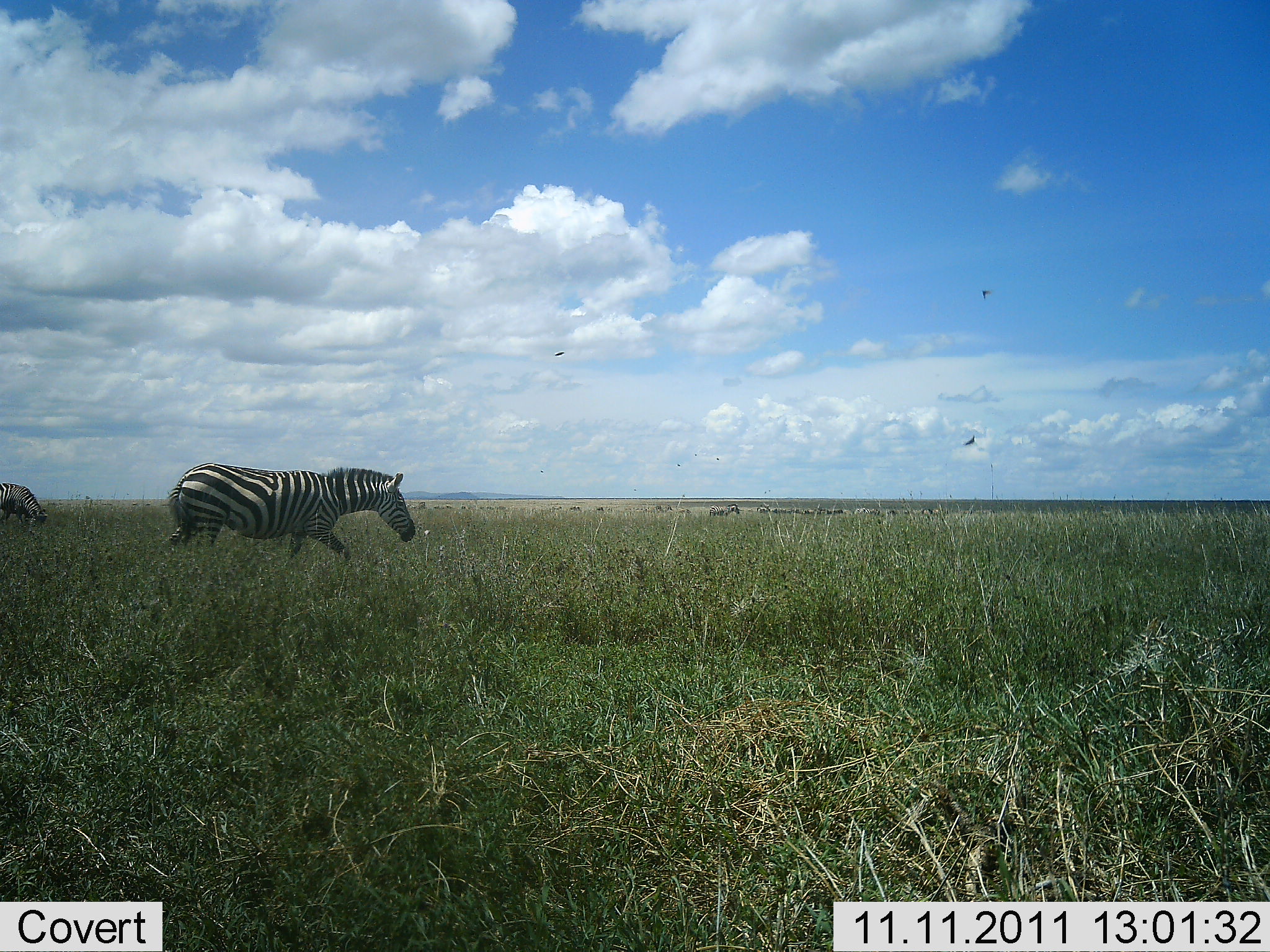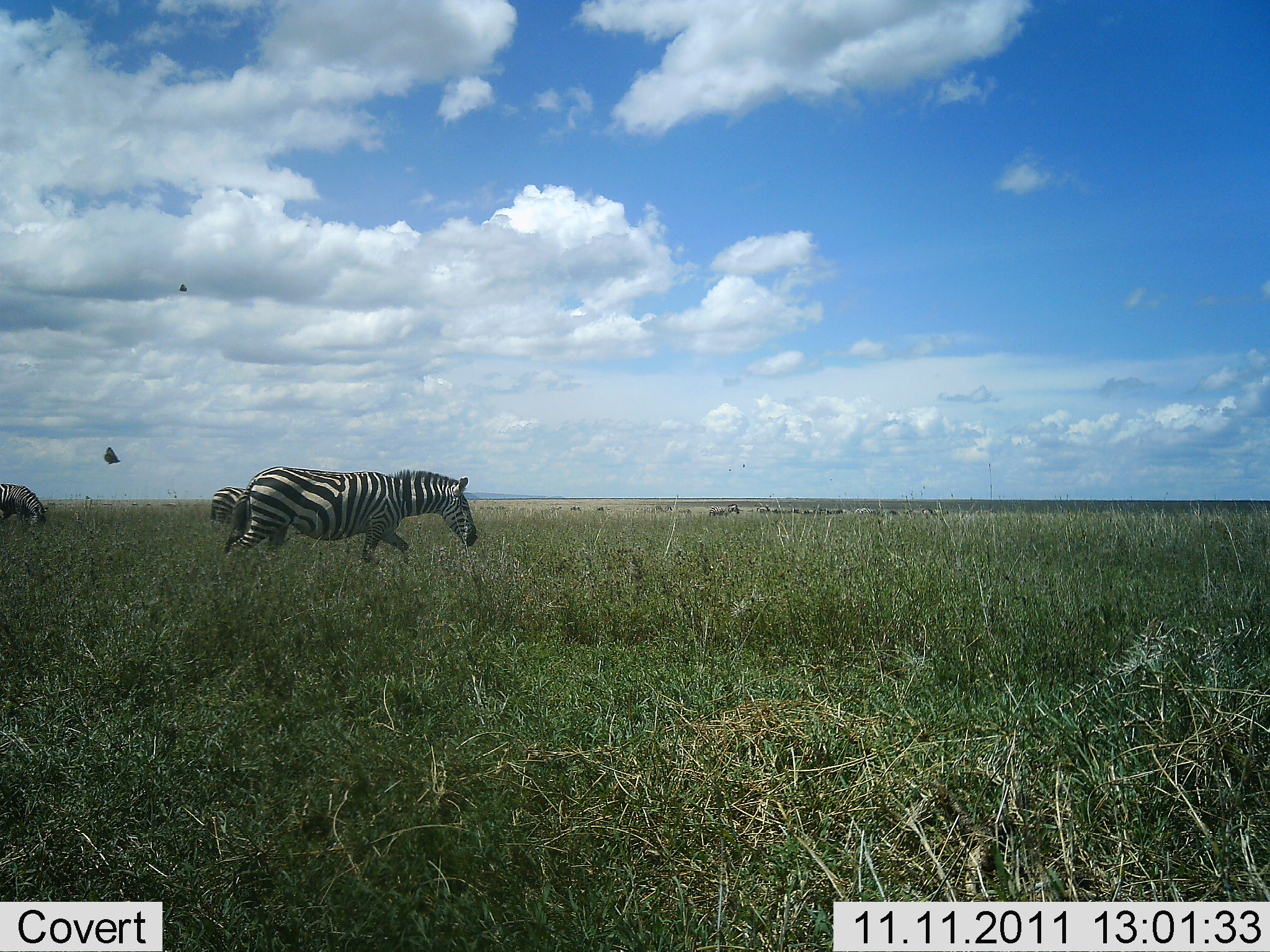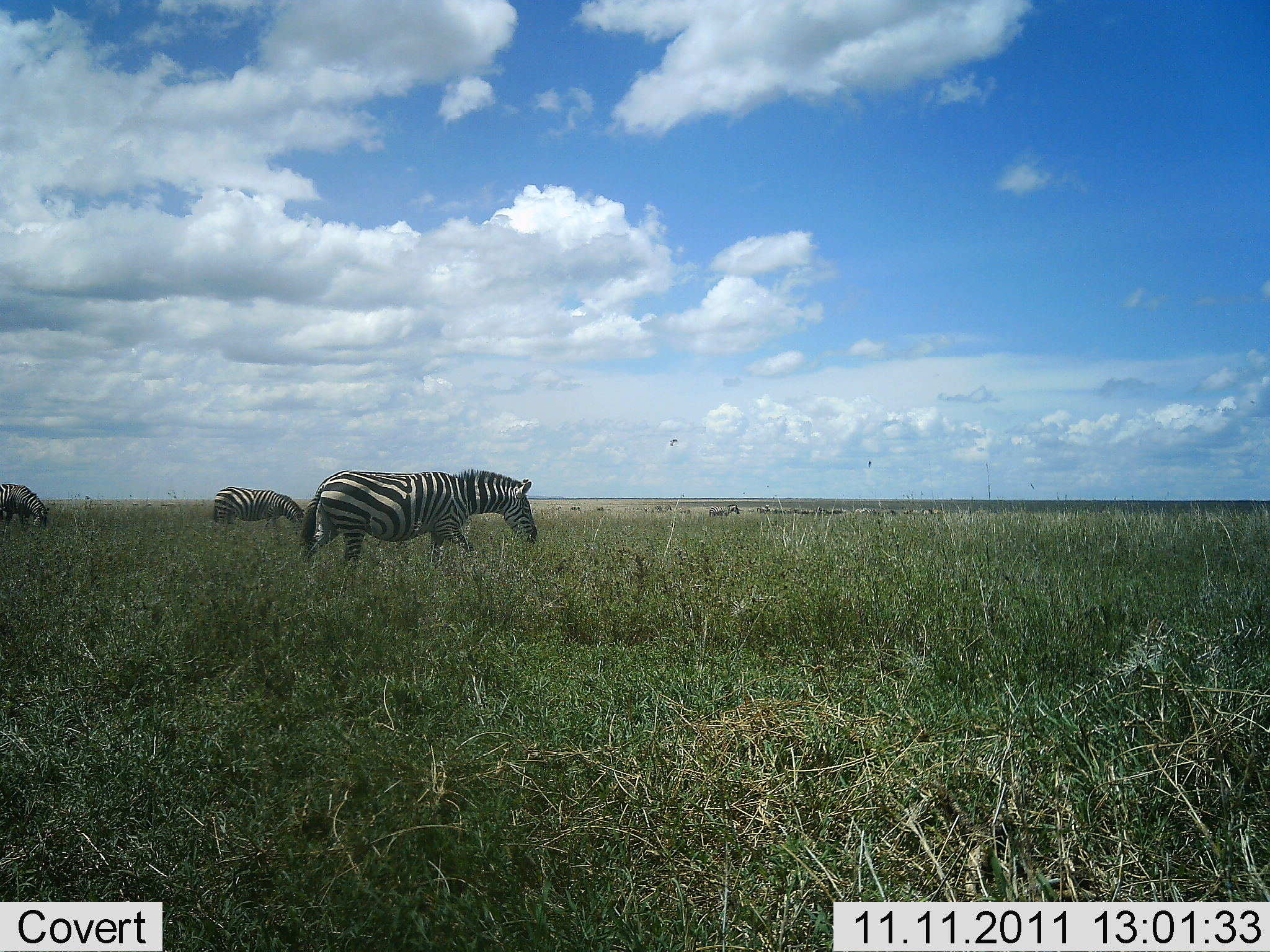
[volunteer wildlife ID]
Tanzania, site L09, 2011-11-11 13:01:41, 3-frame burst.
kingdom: Animalia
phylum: Chordata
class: Mammalia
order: Perissodactyla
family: Equidae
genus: Equus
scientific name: Equus quagga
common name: plains zebra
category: zebra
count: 3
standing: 21%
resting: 7%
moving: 64%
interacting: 0%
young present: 0%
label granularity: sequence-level